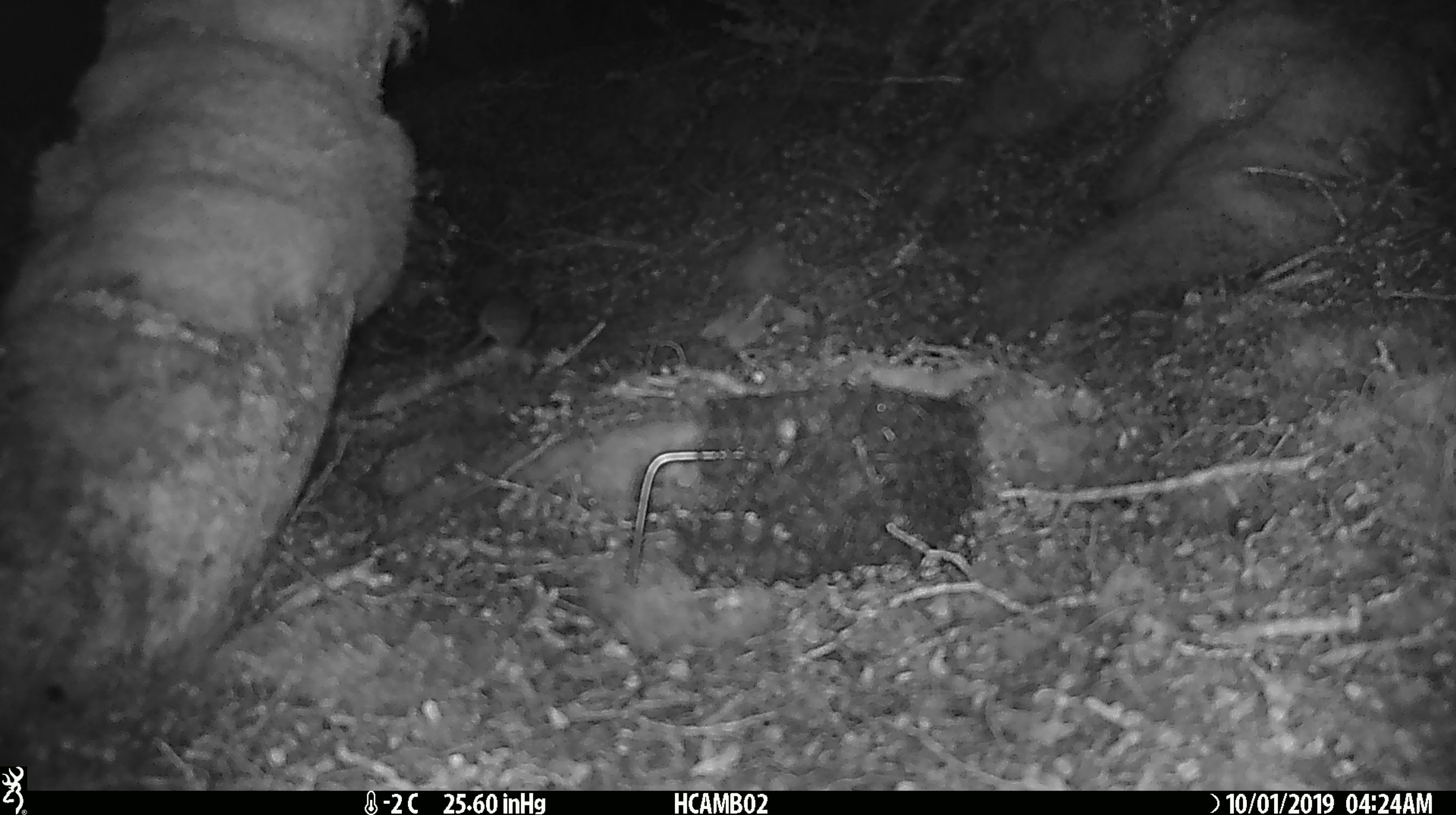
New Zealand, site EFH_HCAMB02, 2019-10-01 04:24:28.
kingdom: Animalia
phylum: Chordata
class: Mammalia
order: Rodentia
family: Muridae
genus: Mus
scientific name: Mus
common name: mouse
Mouse (Mus).